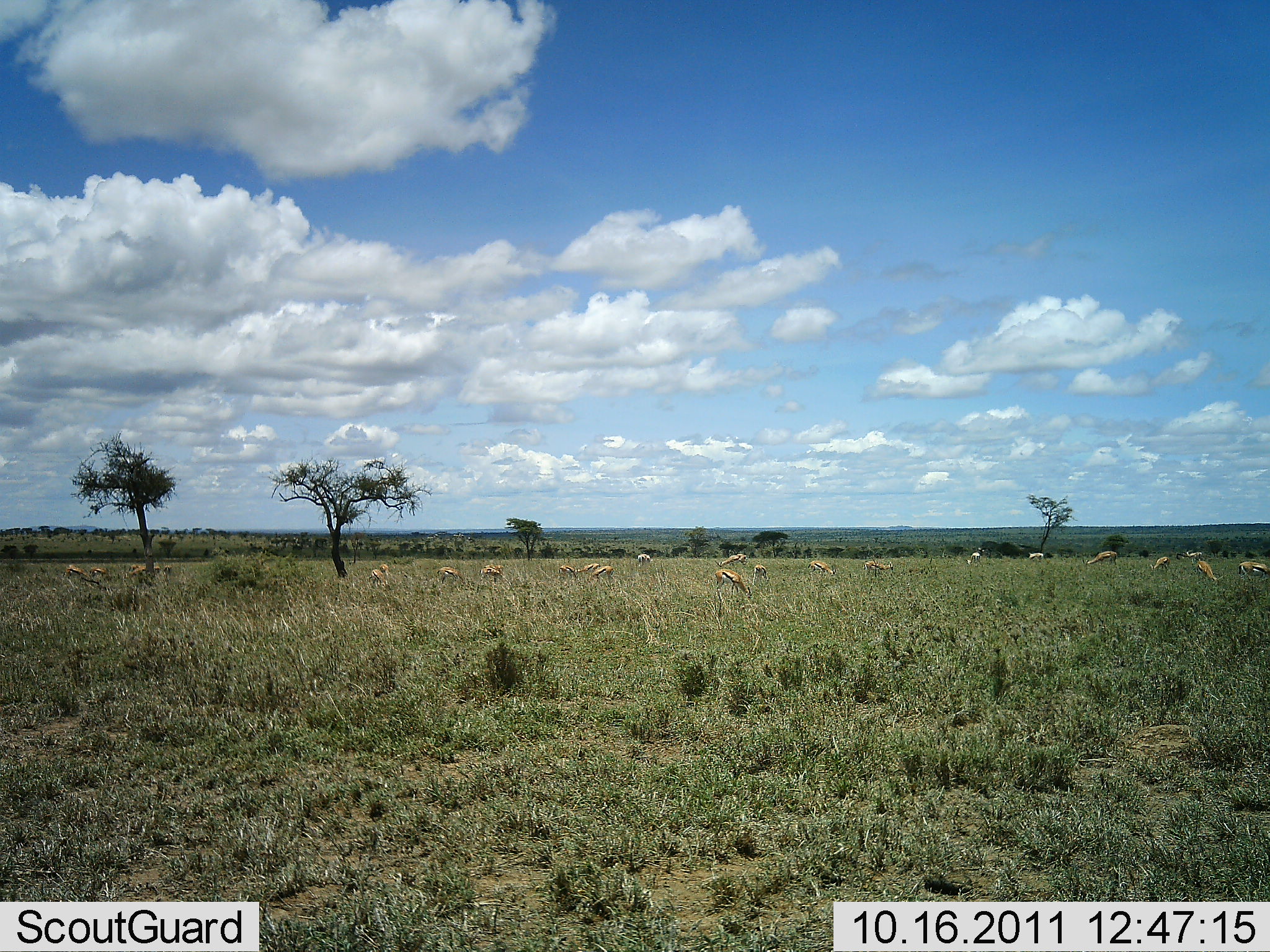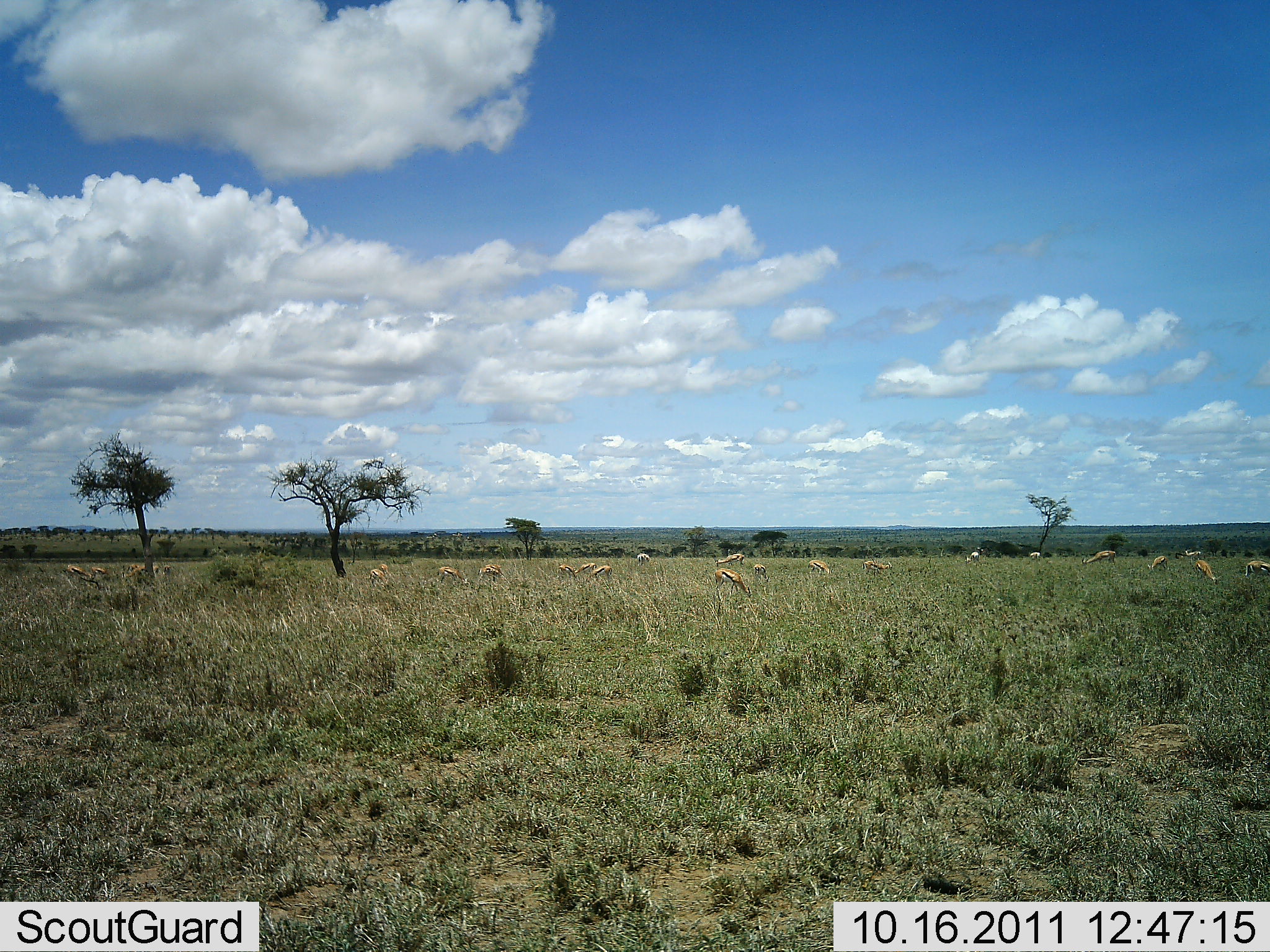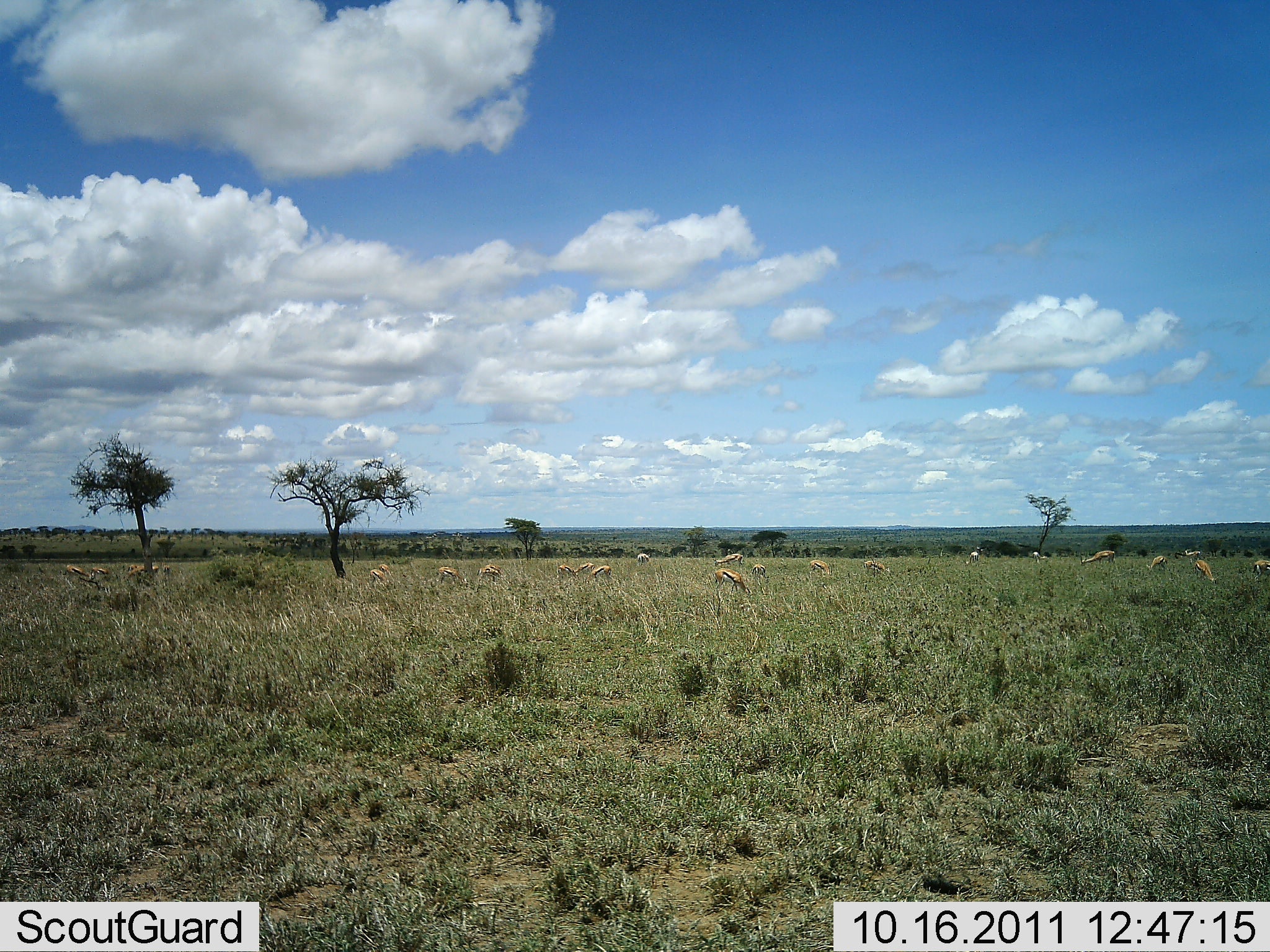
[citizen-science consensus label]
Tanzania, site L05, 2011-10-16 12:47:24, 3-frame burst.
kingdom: Animalia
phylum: Chordata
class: Mammalia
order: Artiodactyla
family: Bovidae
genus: Eudorcas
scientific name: Eudorcas thomsonii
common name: thomson's gazelle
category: gazellethomsons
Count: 11-50.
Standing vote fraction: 53%.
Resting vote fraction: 0%.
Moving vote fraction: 29%.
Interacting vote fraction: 0%.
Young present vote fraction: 0%.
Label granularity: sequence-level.